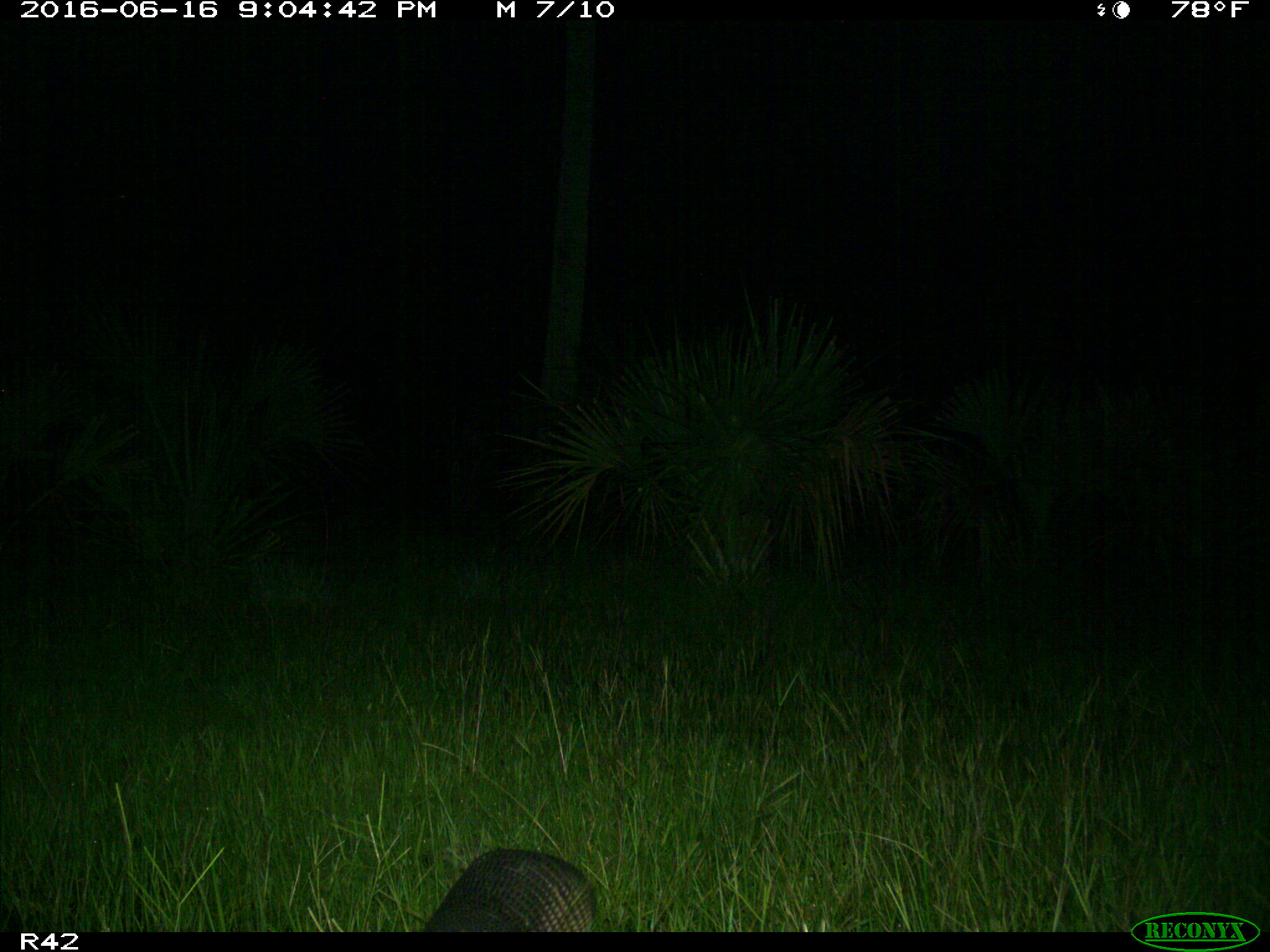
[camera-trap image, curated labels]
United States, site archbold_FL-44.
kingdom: Animalia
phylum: Chordata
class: Mammalia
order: Cingulata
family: Dasypodidae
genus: Dasypus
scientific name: Dasypus novemcinctus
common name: nine-banded armadillo